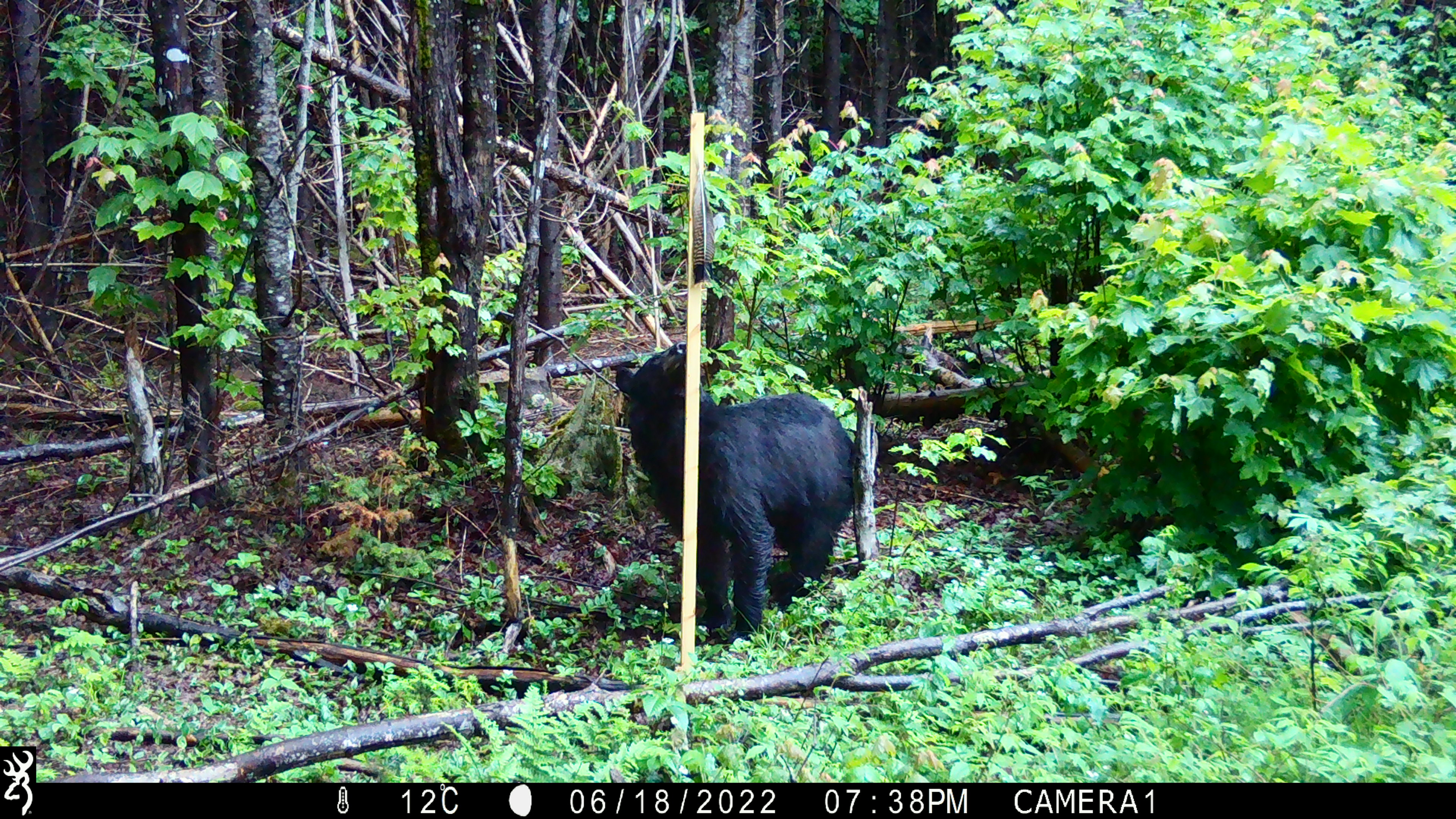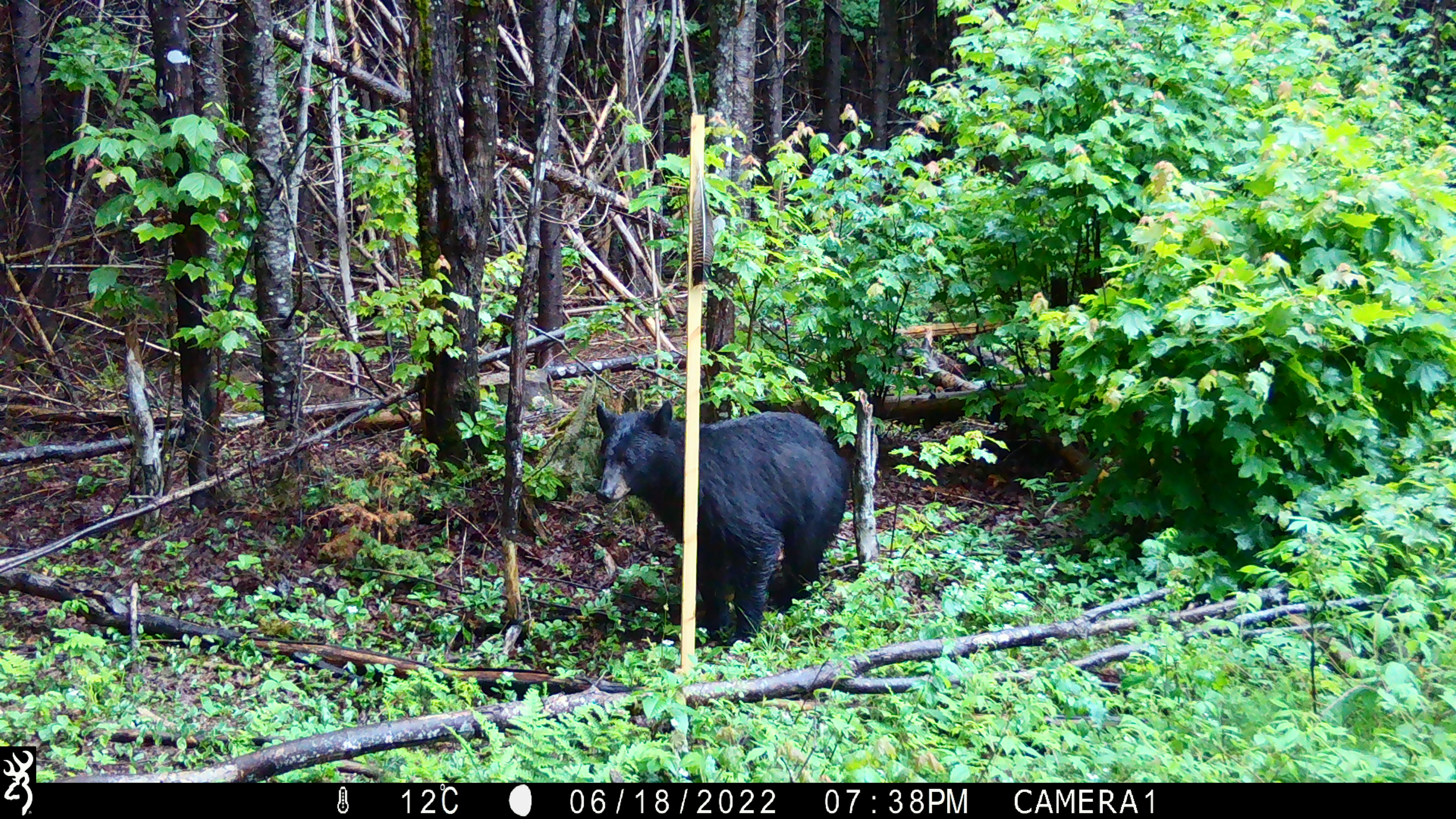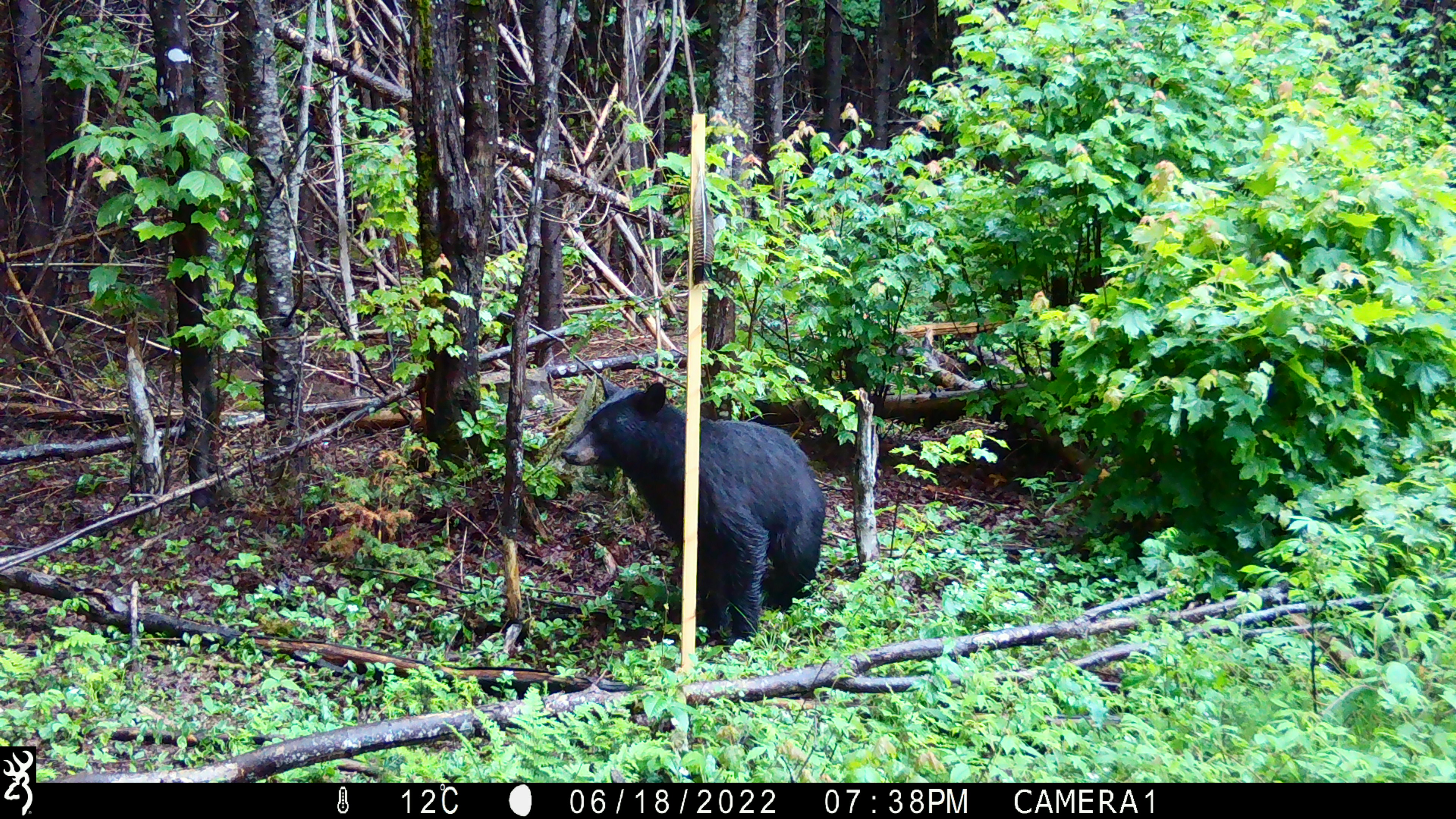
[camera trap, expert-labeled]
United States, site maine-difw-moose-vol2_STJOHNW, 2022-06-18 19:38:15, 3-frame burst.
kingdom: Animalia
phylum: Chordata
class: Mammalia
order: Carnivora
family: Ursidae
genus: Ursus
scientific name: Ursus americanus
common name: black bear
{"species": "black bear (Ursus americanus)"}